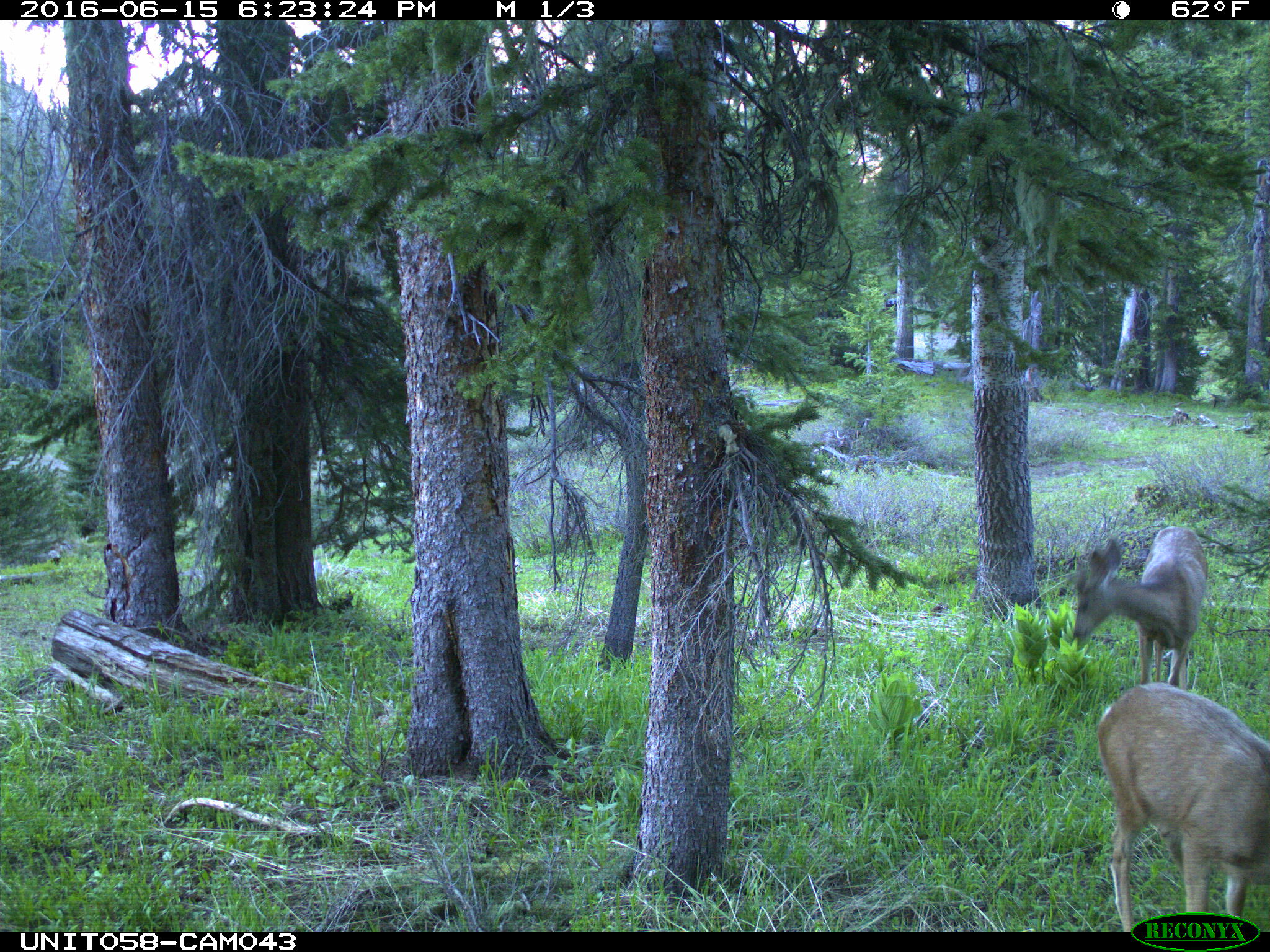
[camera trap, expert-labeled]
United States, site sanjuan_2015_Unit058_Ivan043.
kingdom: Animalia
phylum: Chordata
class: Mammalia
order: Artiodactyla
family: Cervidae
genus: Odocoileus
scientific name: Odocoileus hemionus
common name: mule deer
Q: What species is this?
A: Odocoileus hemionus (mule deer).